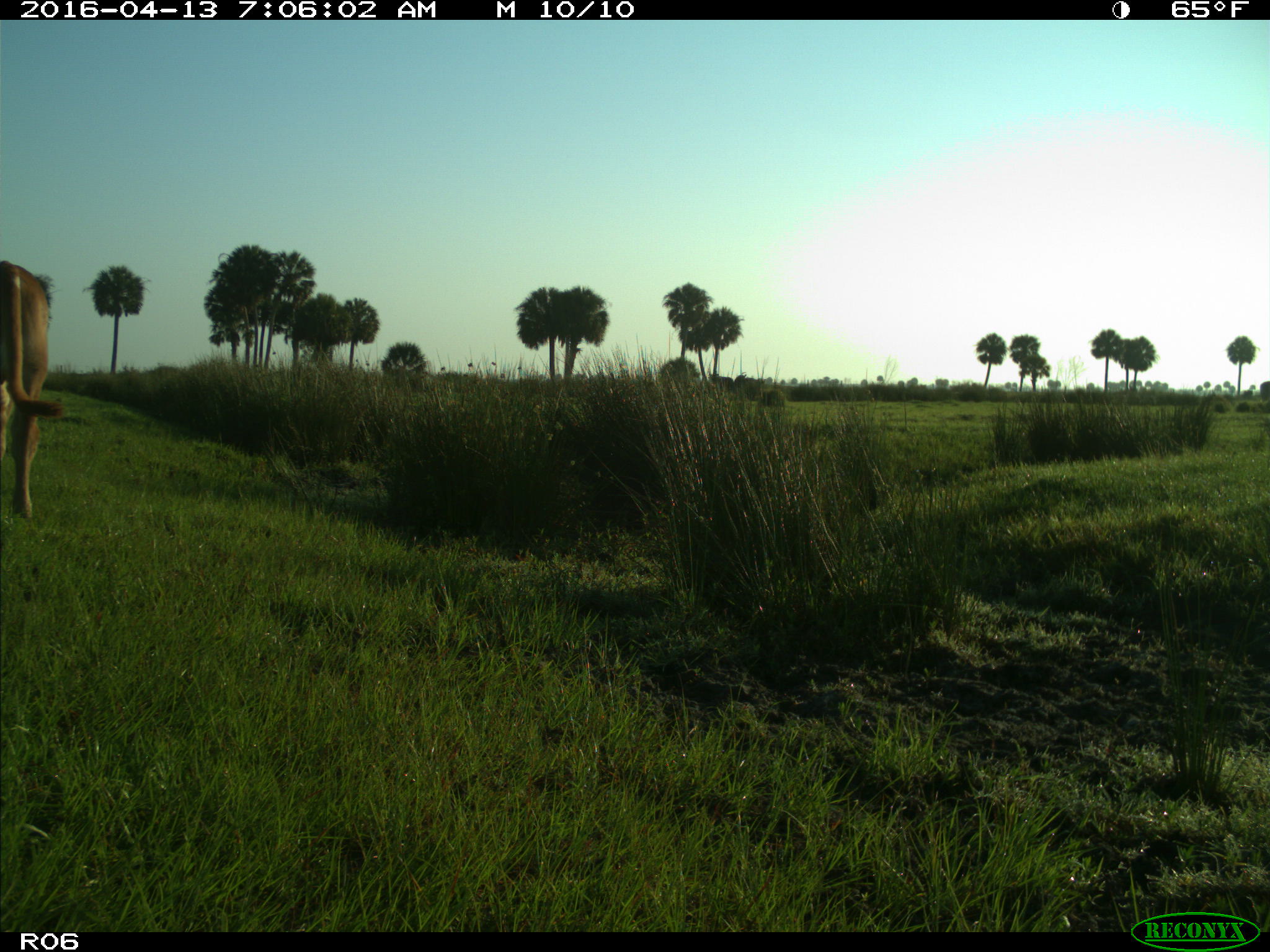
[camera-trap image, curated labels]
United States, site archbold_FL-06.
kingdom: Animalia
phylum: Chordata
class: Mammalia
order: Artiodactyla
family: Bovidae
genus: Bos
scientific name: Bos taurus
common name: domestic cow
Bos taurus (domestic cow).